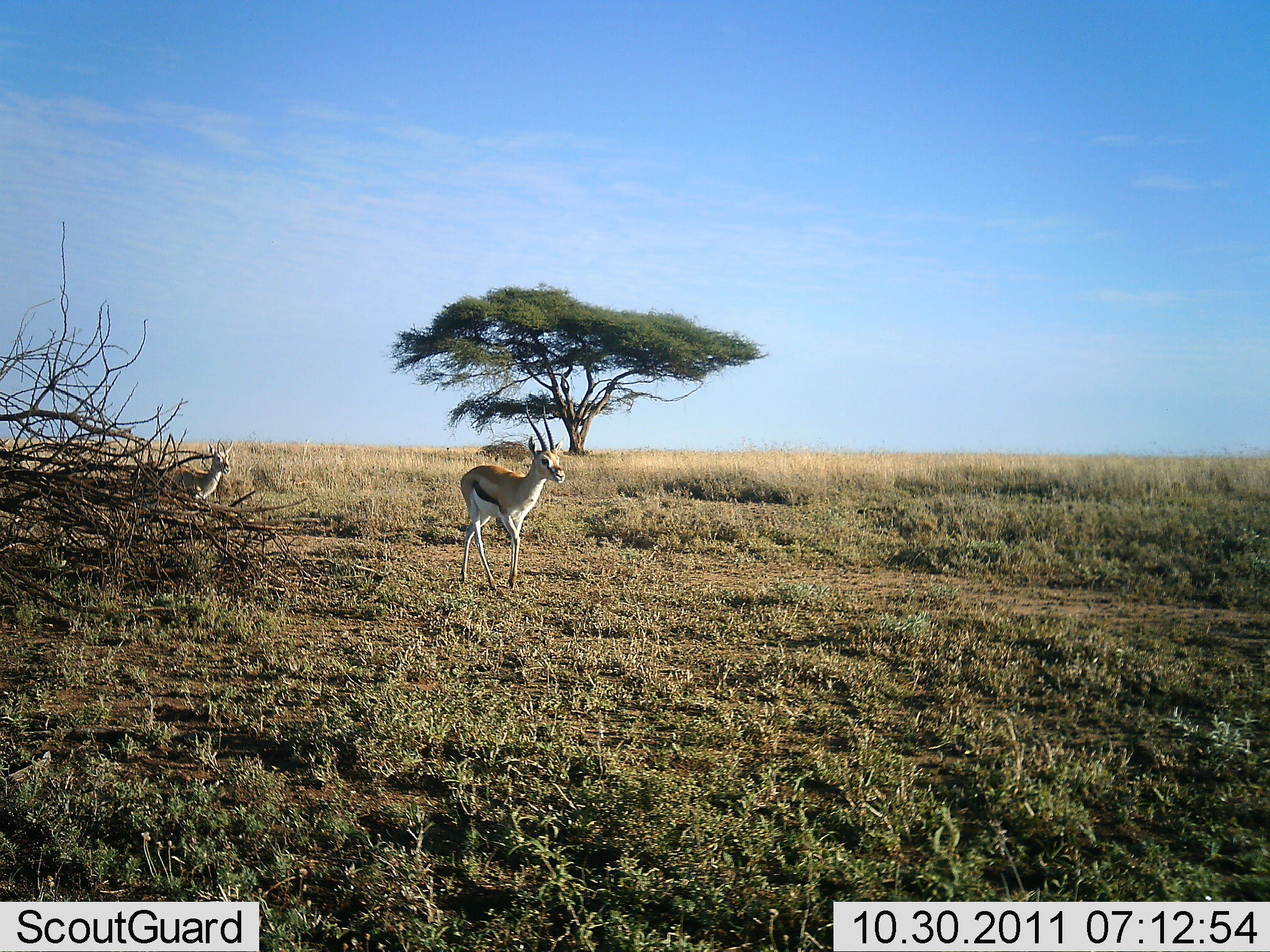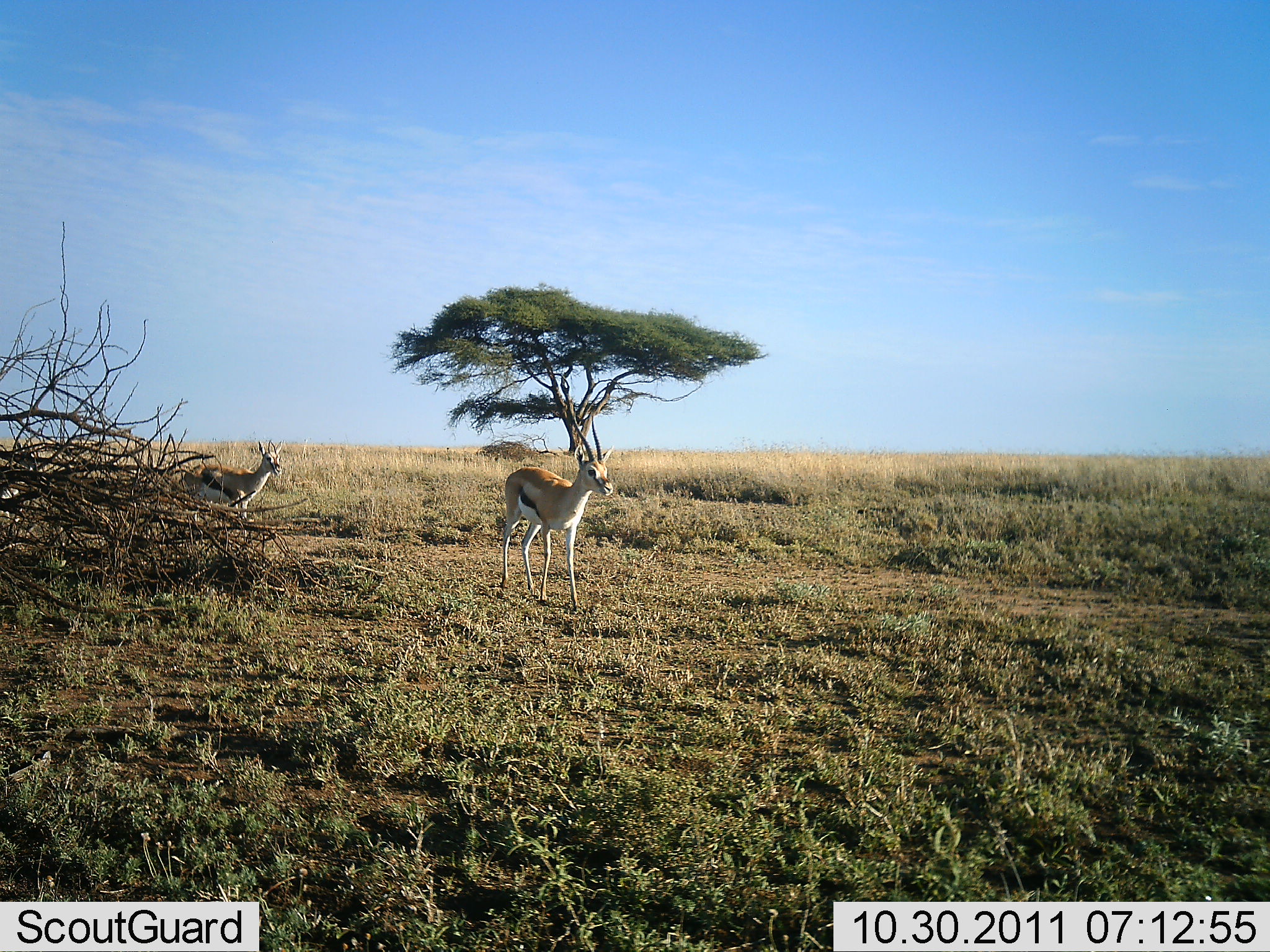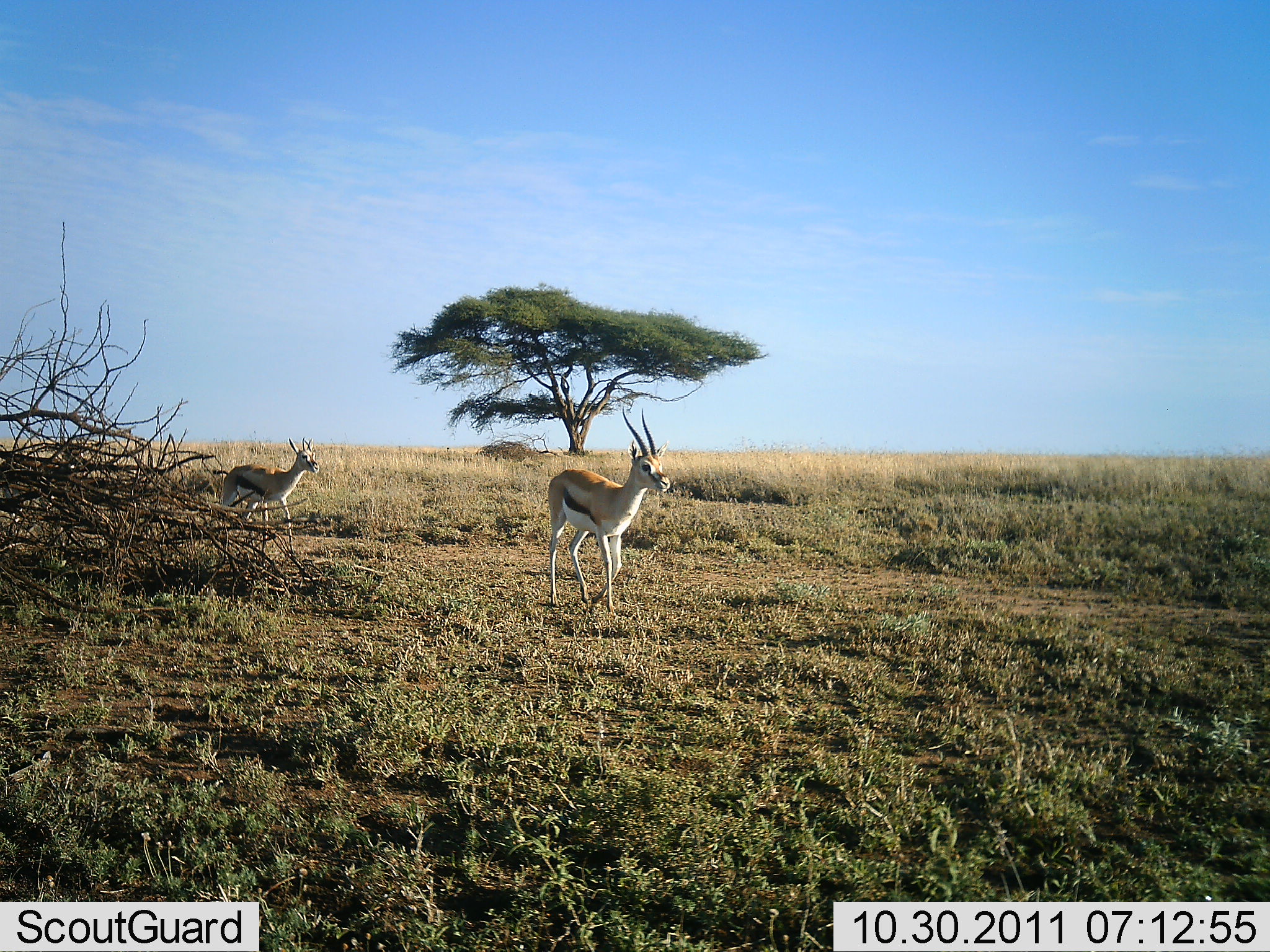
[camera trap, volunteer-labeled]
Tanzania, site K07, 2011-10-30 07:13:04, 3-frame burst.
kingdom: Animalia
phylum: Chordata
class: Mammalia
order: Artiodactyla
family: Bovidae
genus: Eudorcas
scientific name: Eudorcas thomsonii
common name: thomson's gazelle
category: gazellethomsons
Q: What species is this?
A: Gazellethomsons (thomson's gazelle) (Eudorcas thomsonii).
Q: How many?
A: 3.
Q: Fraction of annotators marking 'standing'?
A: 8%.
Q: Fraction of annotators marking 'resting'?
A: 0%.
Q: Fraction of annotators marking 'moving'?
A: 92%.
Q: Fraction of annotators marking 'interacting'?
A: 0%.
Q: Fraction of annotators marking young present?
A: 0%.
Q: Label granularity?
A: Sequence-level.